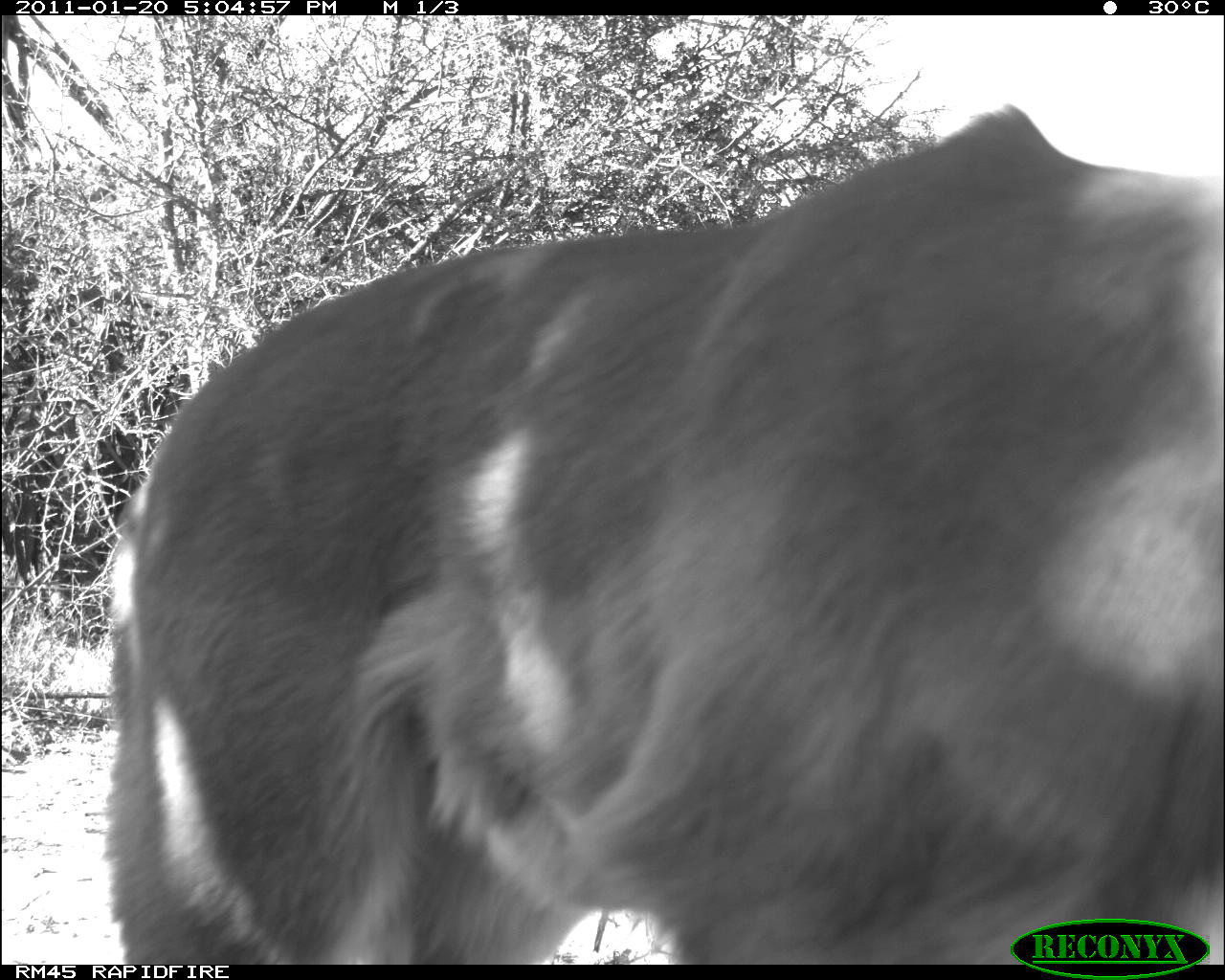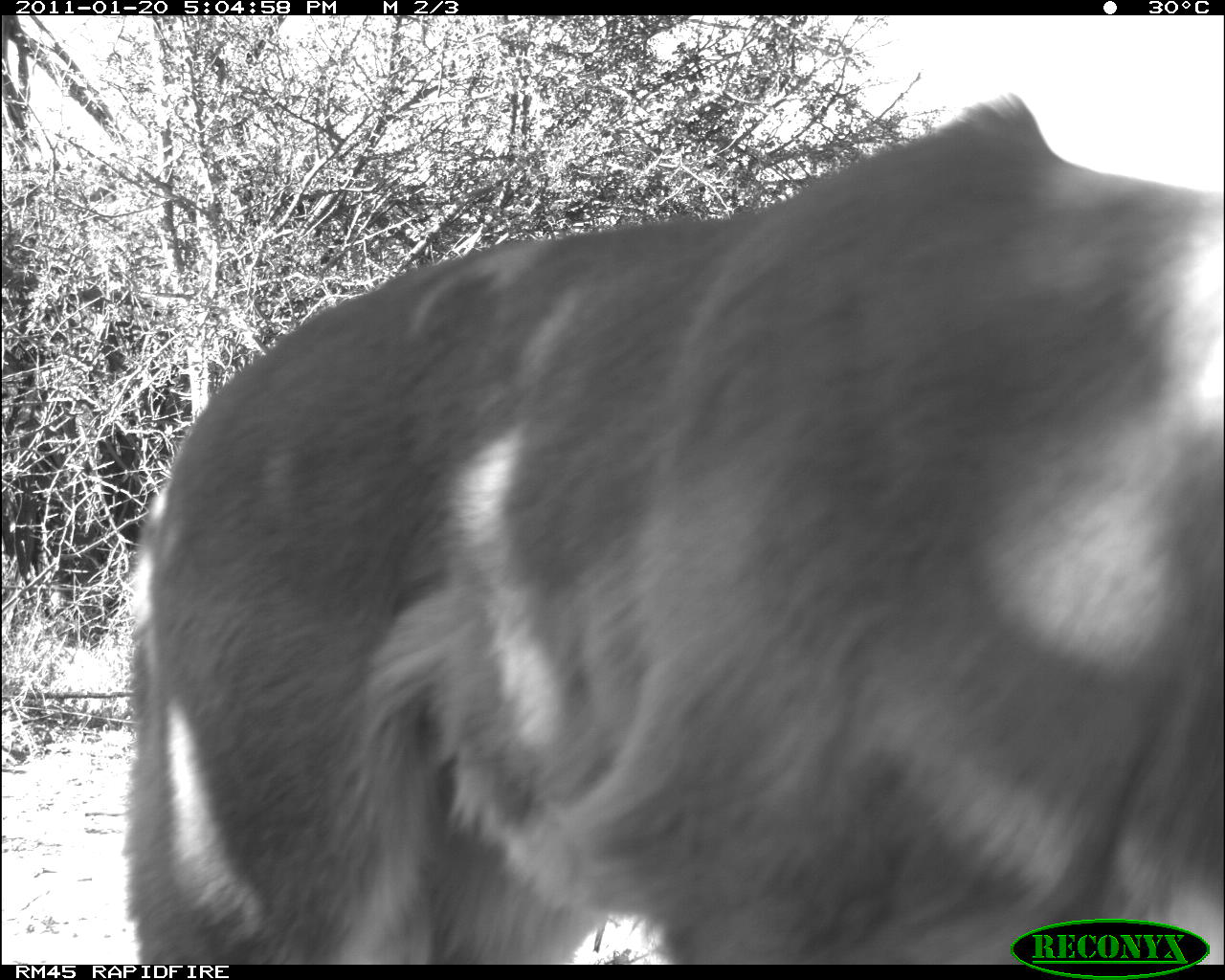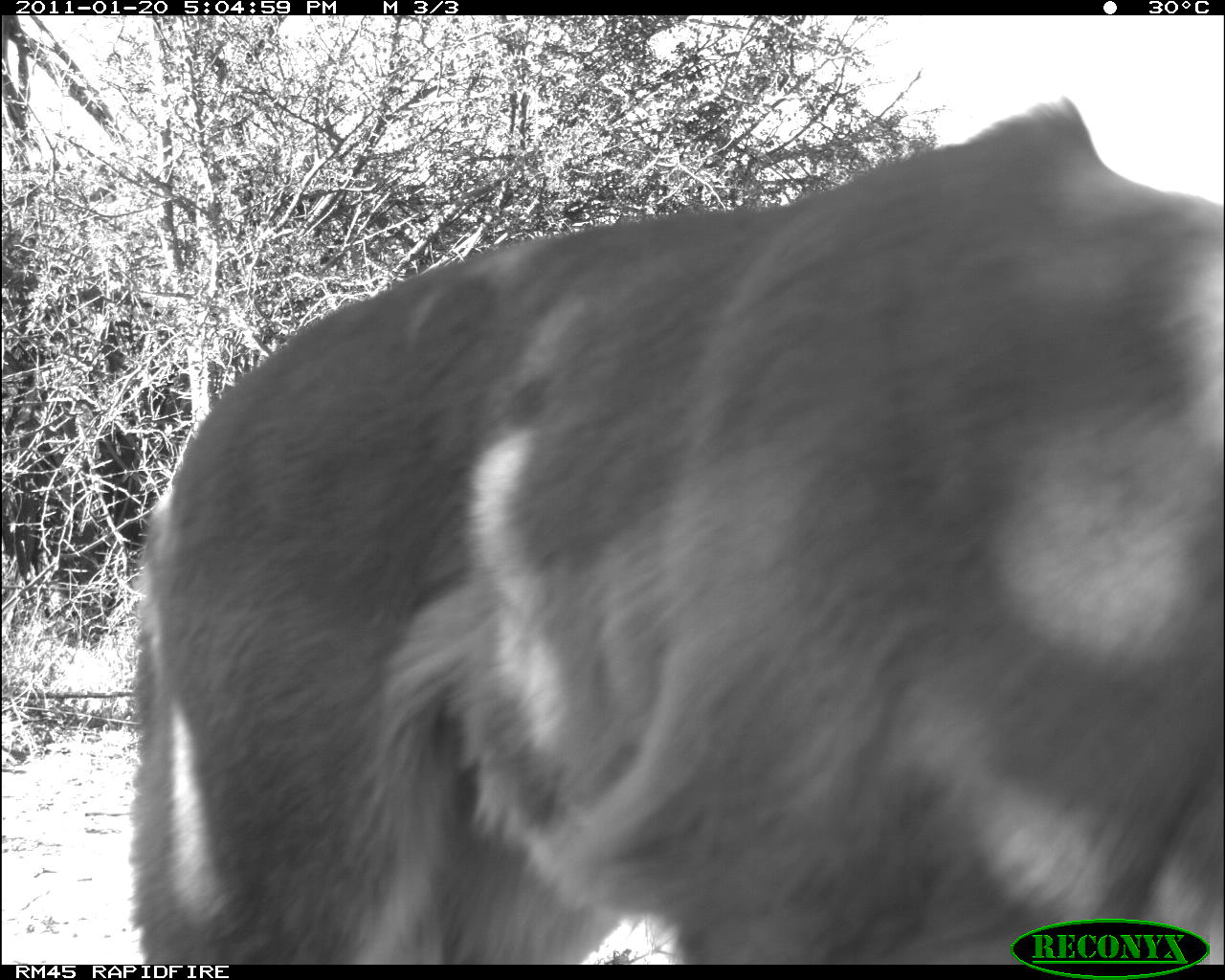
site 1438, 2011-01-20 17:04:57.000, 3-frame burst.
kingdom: Animalia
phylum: Chordata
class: Mammalia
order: Artiodactyla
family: Bovidae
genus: Aepyceros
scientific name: Aepyceros melampus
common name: impala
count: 1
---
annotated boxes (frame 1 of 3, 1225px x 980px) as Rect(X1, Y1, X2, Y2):
aepyceros melampus: Rect(92, 96, 1225, 963)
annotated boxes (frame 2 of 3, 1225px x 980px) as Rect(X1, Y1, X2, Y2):
aepyceros melampus: Rect(114, 87, 1225, 963)